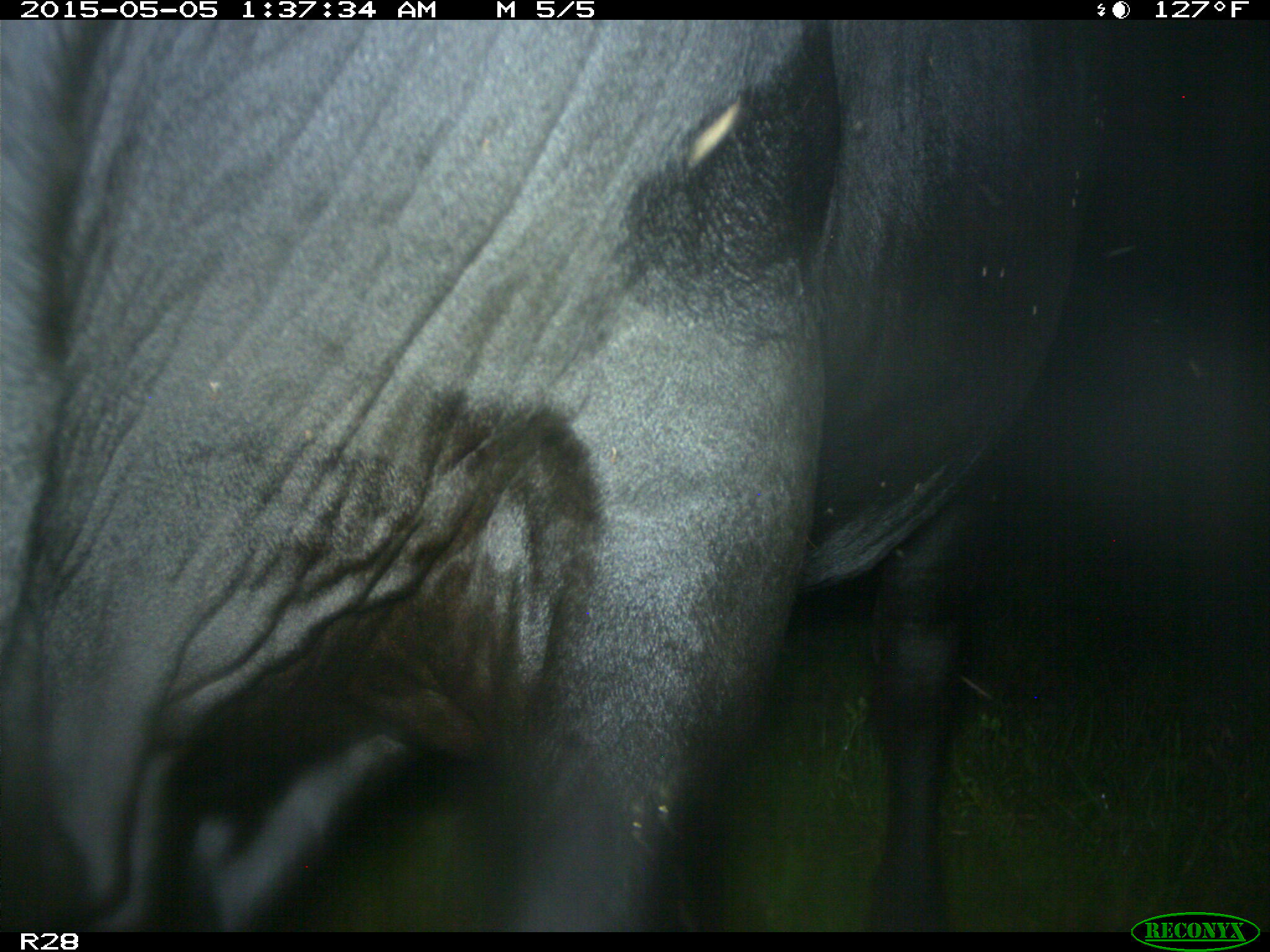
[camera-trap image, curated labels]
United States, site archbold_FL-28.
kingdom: Animalia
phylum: Chordata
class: Mammalia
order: Artiodactyla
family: Bovidae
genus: Bos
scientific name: Bos taurus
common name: domestic cow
Bos taurus (domestic cow).